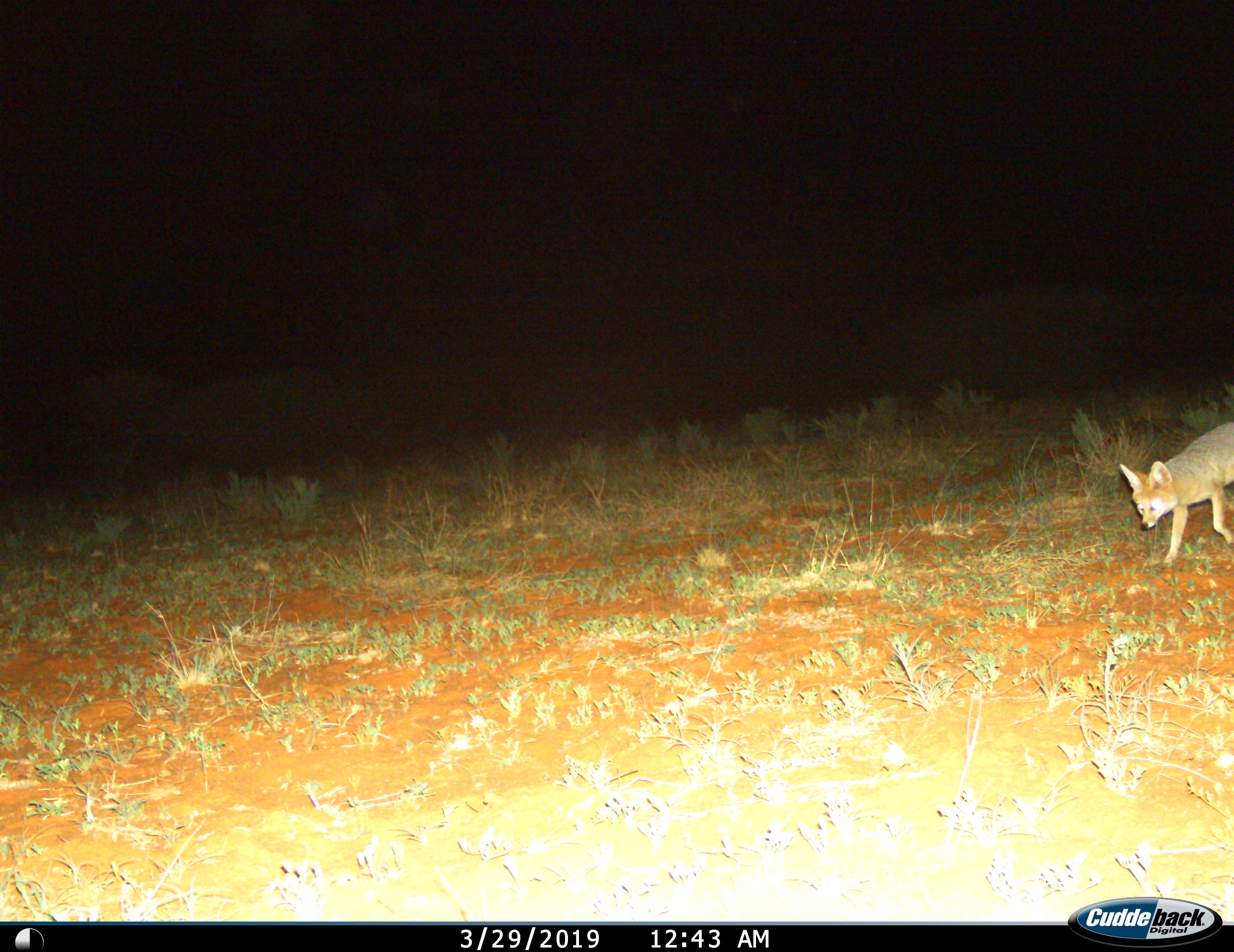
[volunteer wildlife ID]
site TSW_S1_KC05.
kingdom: Animalia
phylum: Chordata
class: Mammalia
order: Carnivora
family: Canidae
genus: Vulpes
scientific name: Vulpes chama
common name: cape fox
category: foxcape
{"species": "foxcape (cape fox) (Vulpes chama)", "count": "1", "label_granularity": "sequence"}